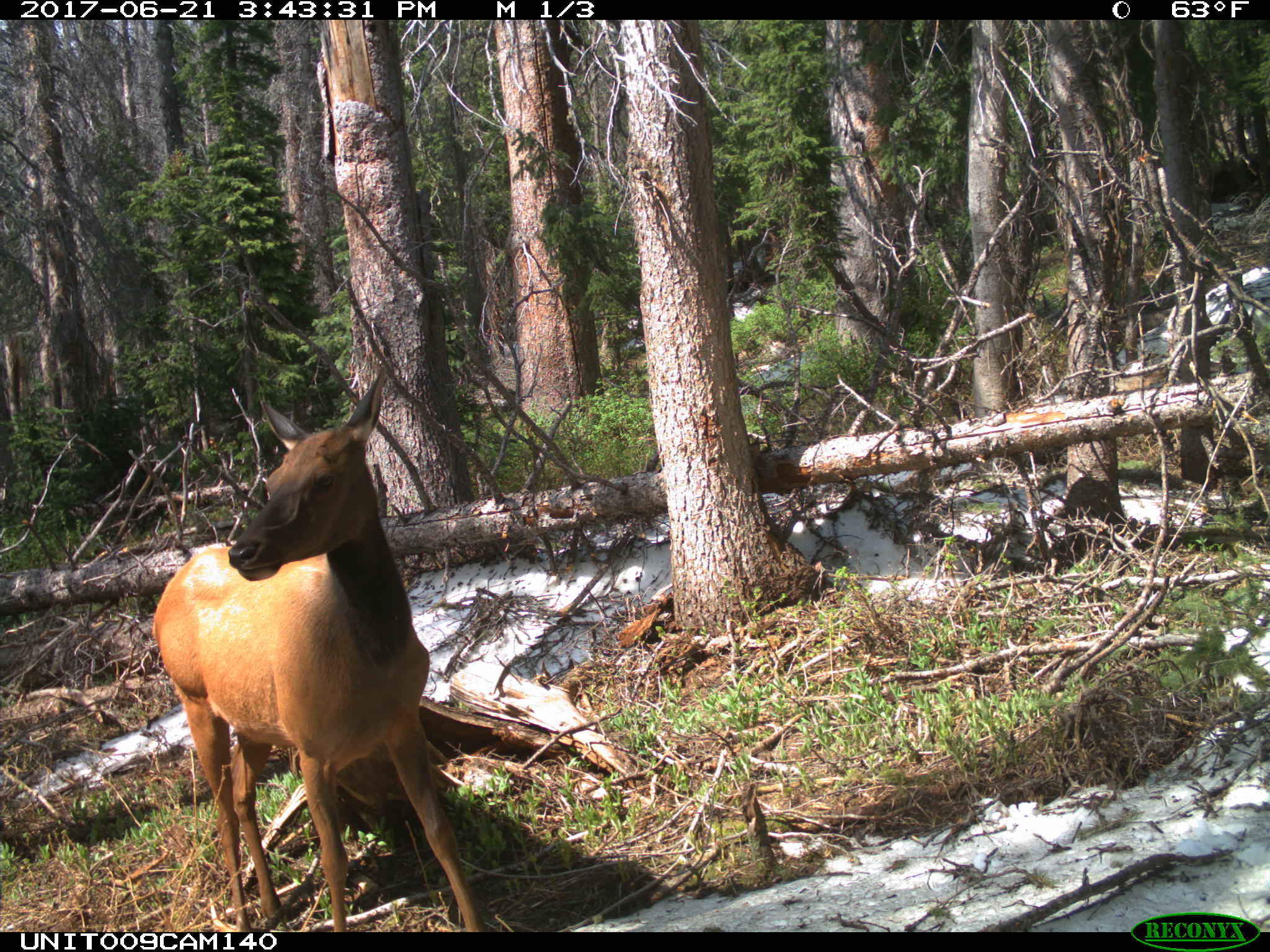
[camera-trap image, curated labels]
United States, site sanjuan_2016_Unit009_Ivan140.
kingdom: Animalia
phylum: Chordata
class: Mammalia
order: Artiodactyla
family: Cervidae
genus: Cervus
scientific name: Cervus elaphus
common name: red deer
Cervus elaphus (red deer).